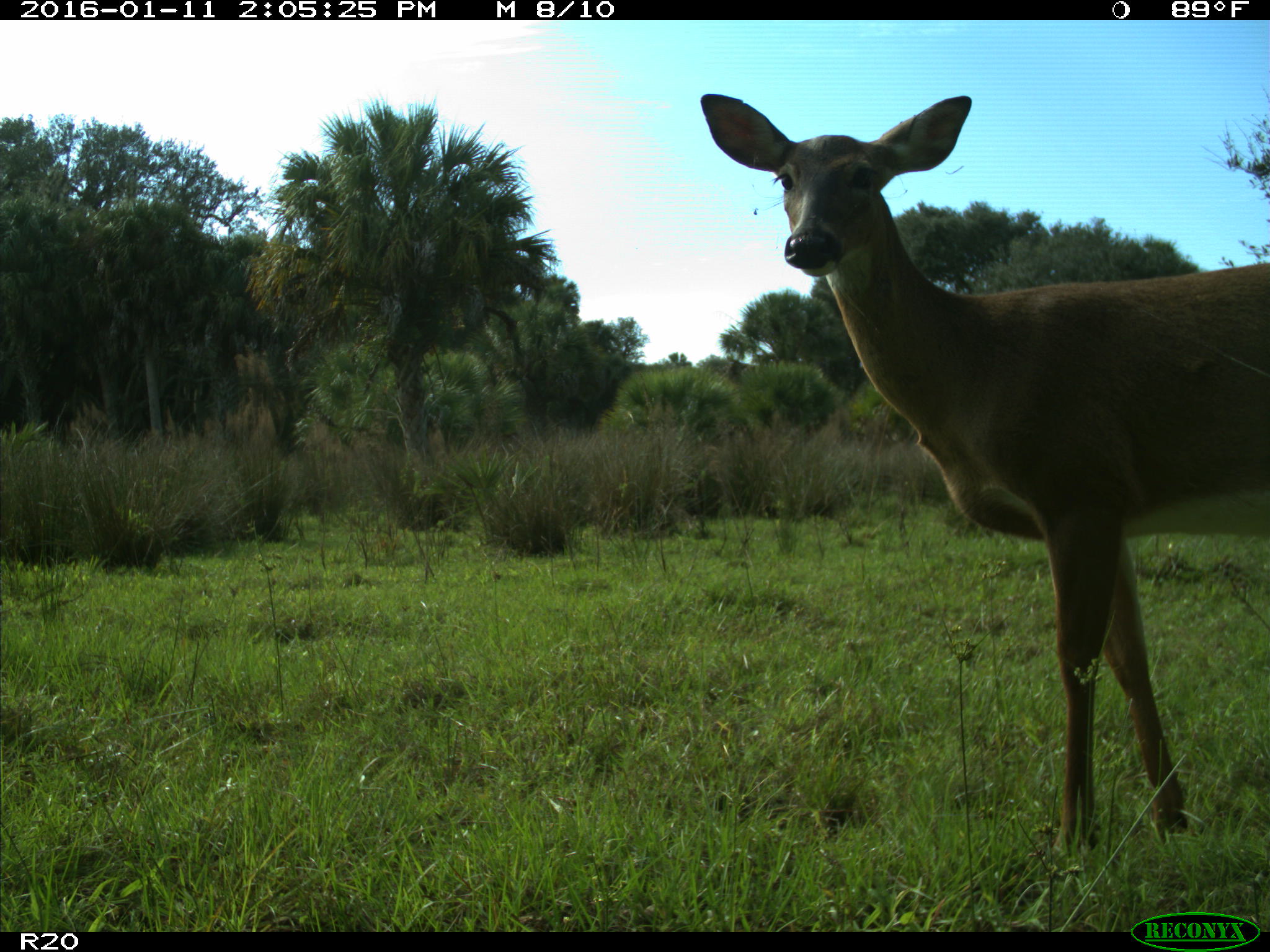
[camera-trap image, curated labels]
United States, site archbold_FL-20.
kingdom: Animalia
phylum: Chordata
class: Mammalia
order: Artiodactyla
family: Cervidae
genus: Odocoileus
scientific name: Odocoileus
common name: deer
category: unidentified deer